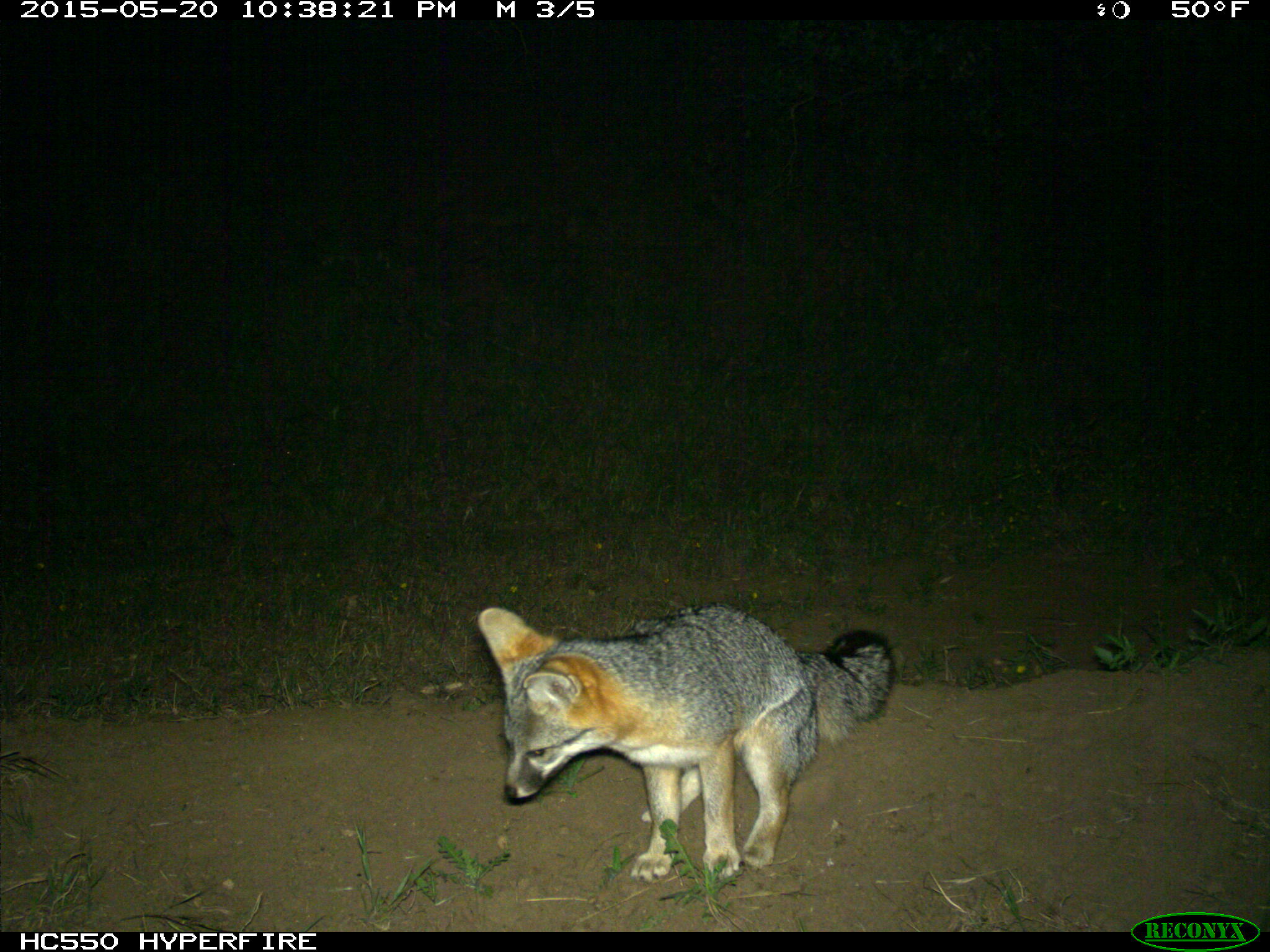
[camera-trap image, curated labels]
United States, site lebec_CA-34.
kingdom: Animalia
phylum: Chordata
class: Mammalia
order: Carnivora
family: Canidae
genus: Urocyon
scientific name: Urocyon cinereoargenteus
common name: gray fox